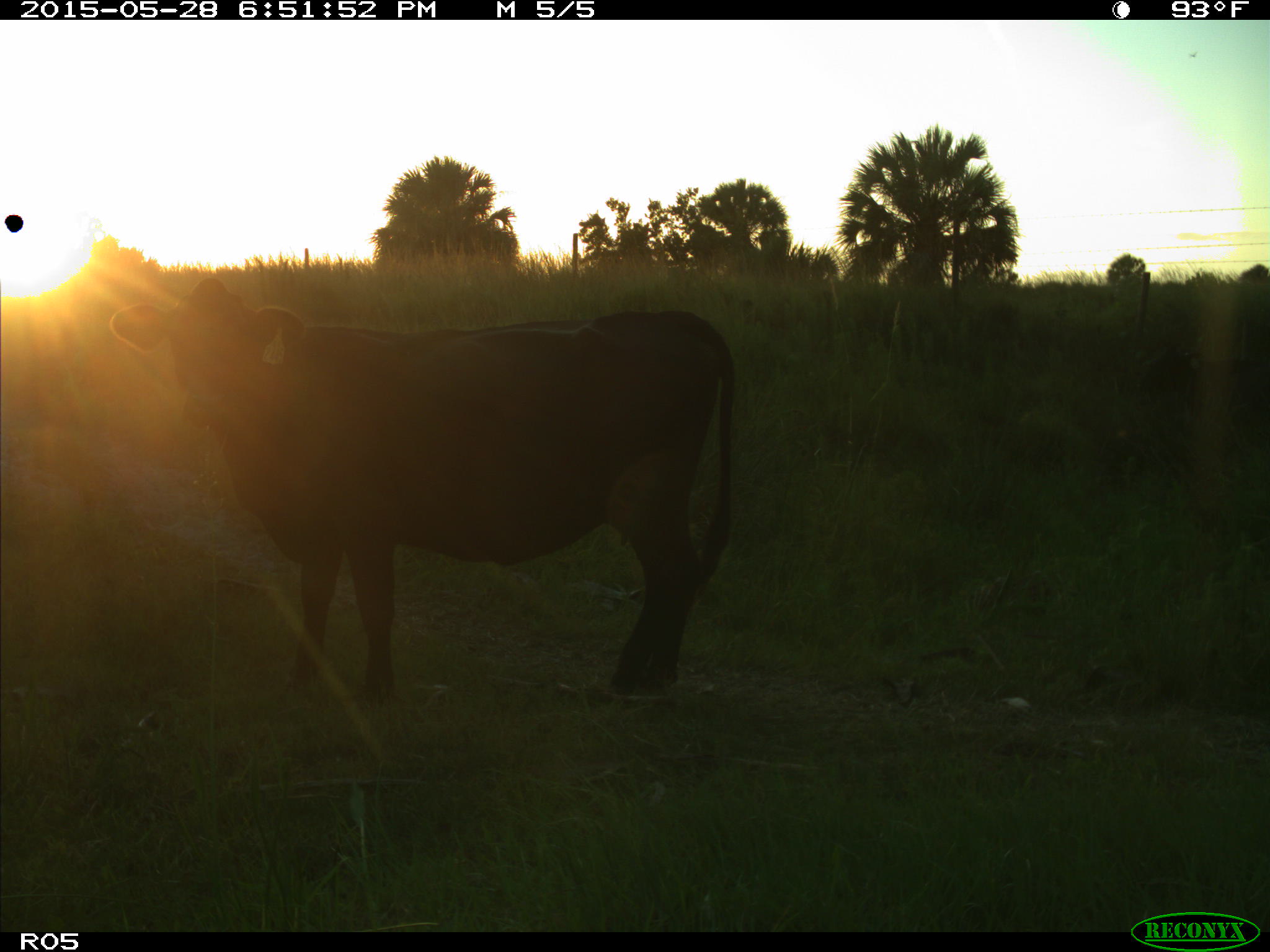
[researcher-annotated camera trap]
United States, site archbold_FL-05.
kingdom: Animalia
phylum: Chordata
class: Mammalia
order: Artiodactyla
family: Bovidae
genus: Bos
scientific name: Bos taurus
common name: domestic cow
Bos taurus (domestic cow).